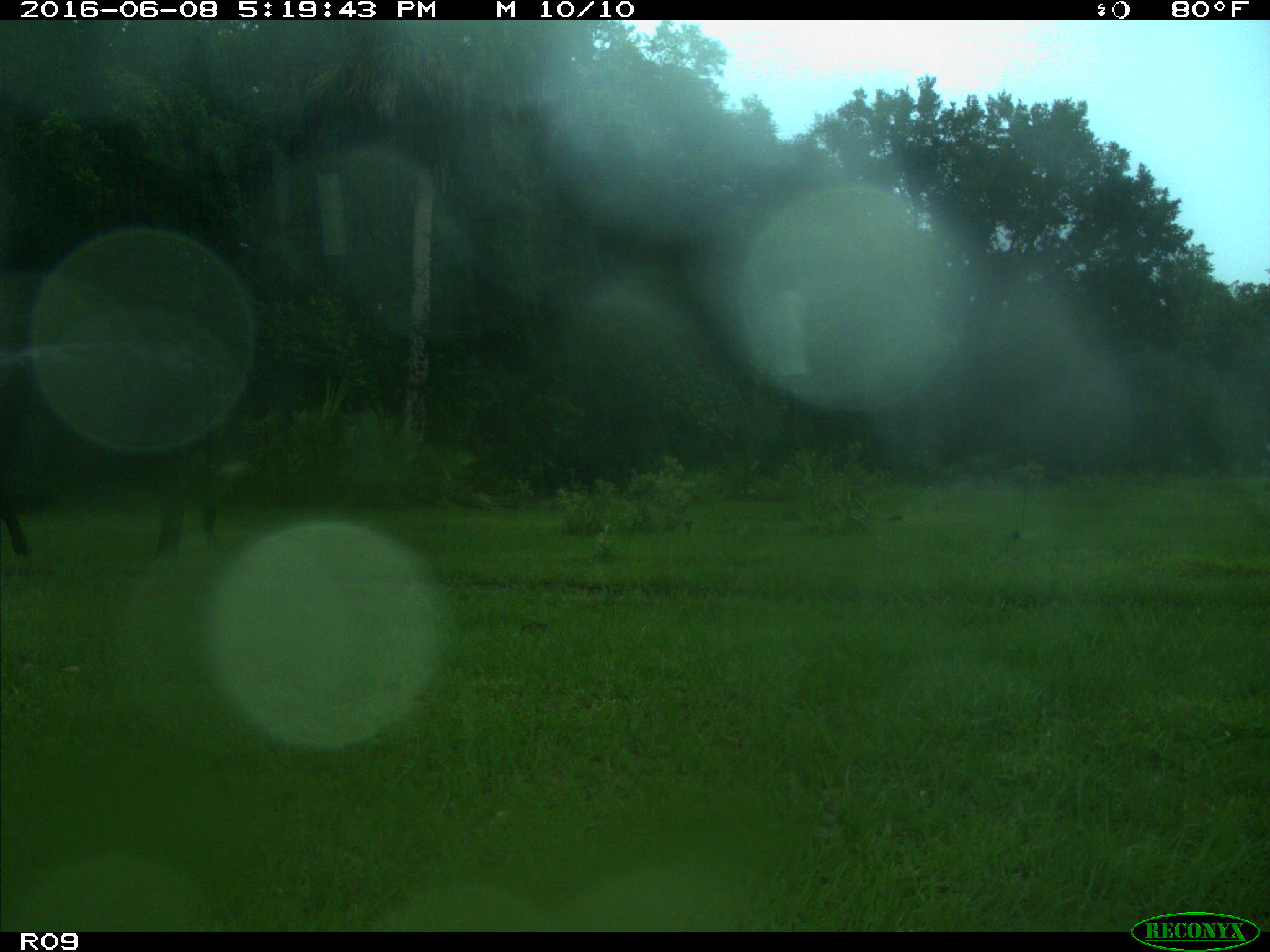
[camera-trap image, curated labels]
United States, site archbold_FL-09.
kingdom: Animalia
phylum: Chordata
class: Mammalia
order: Artiodactyla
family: Bovidae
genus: Bos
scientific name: Bos taurus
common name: domestic cow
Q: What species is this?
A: Bos taurus (domestic cow).